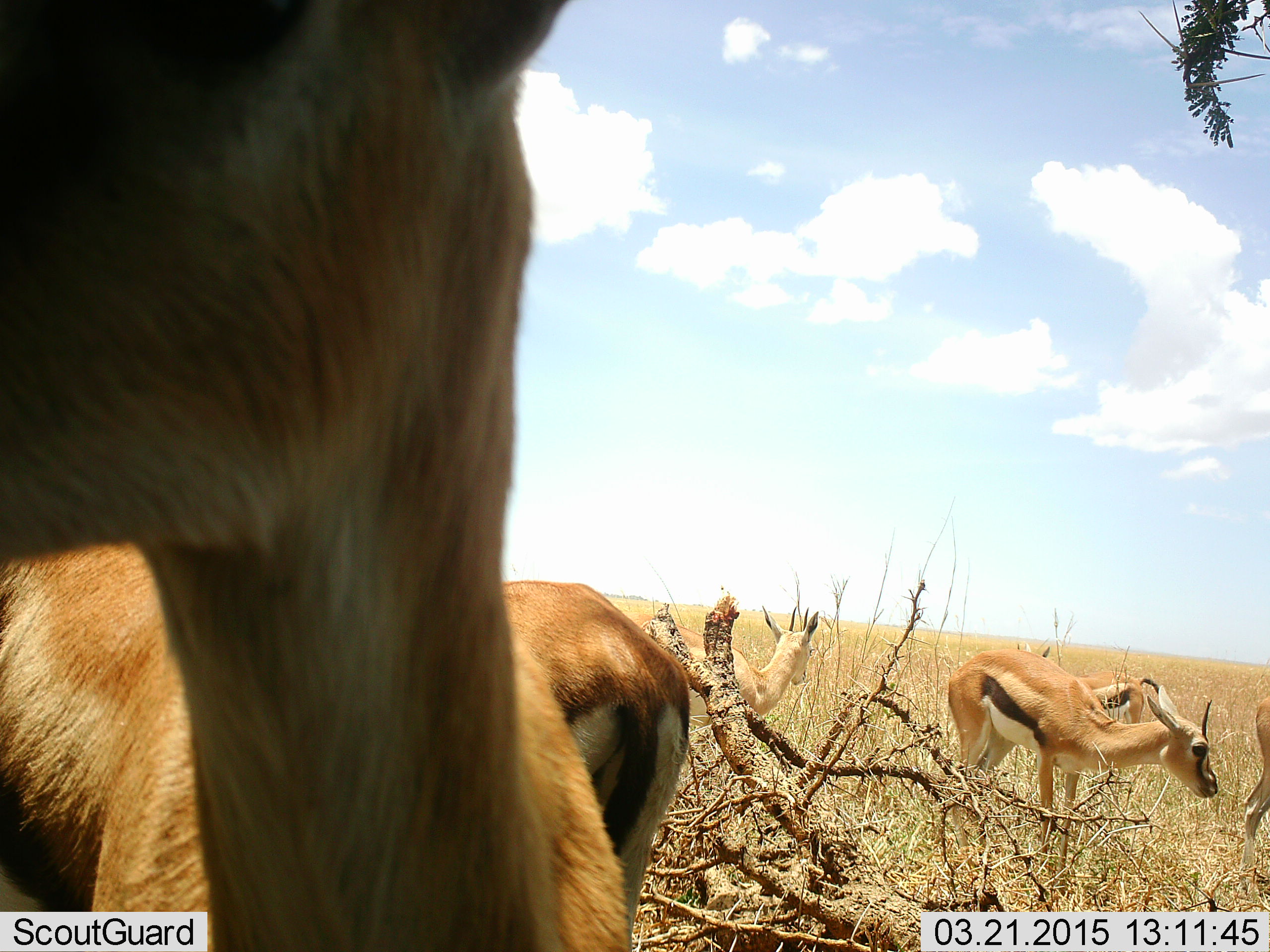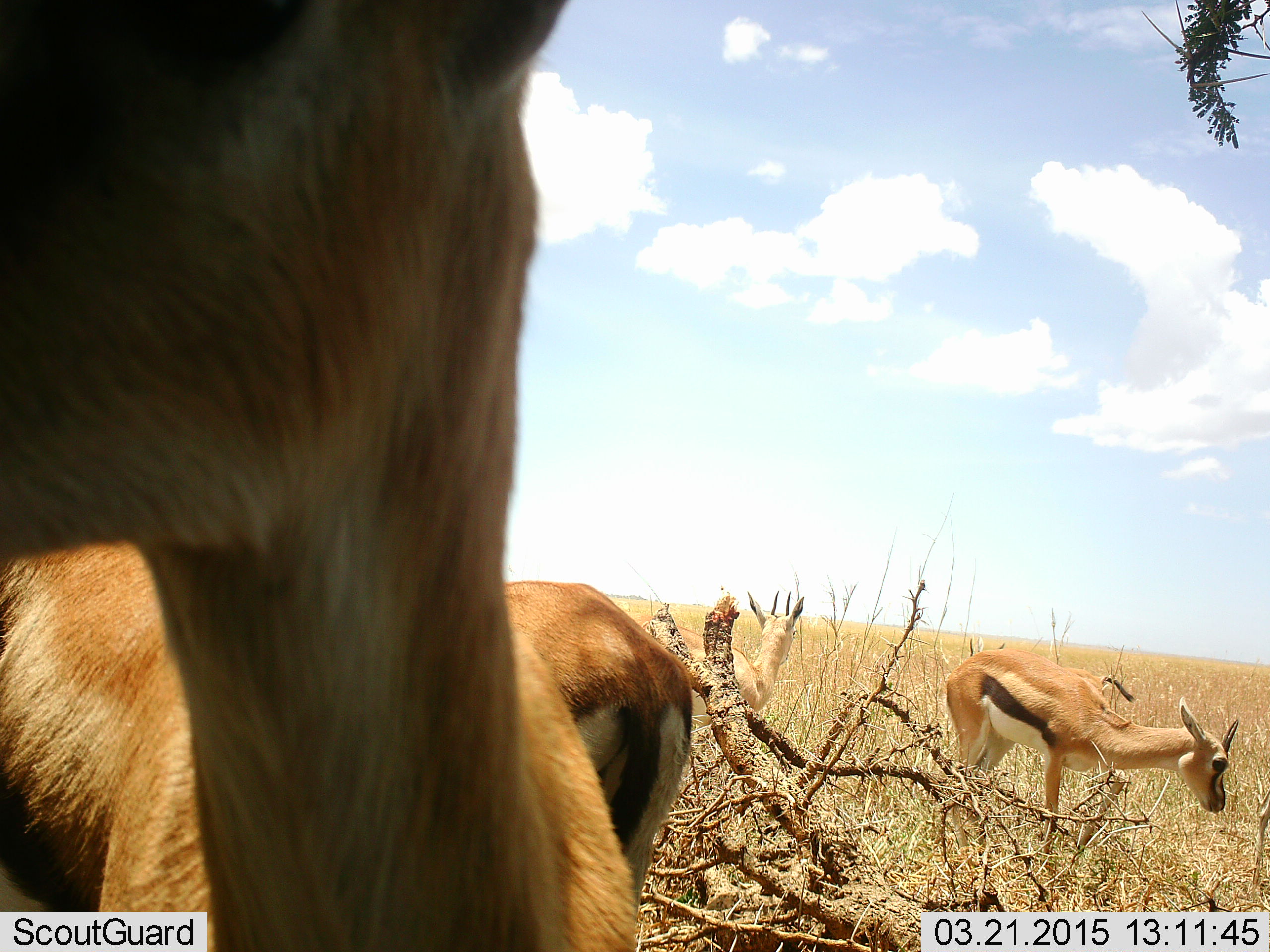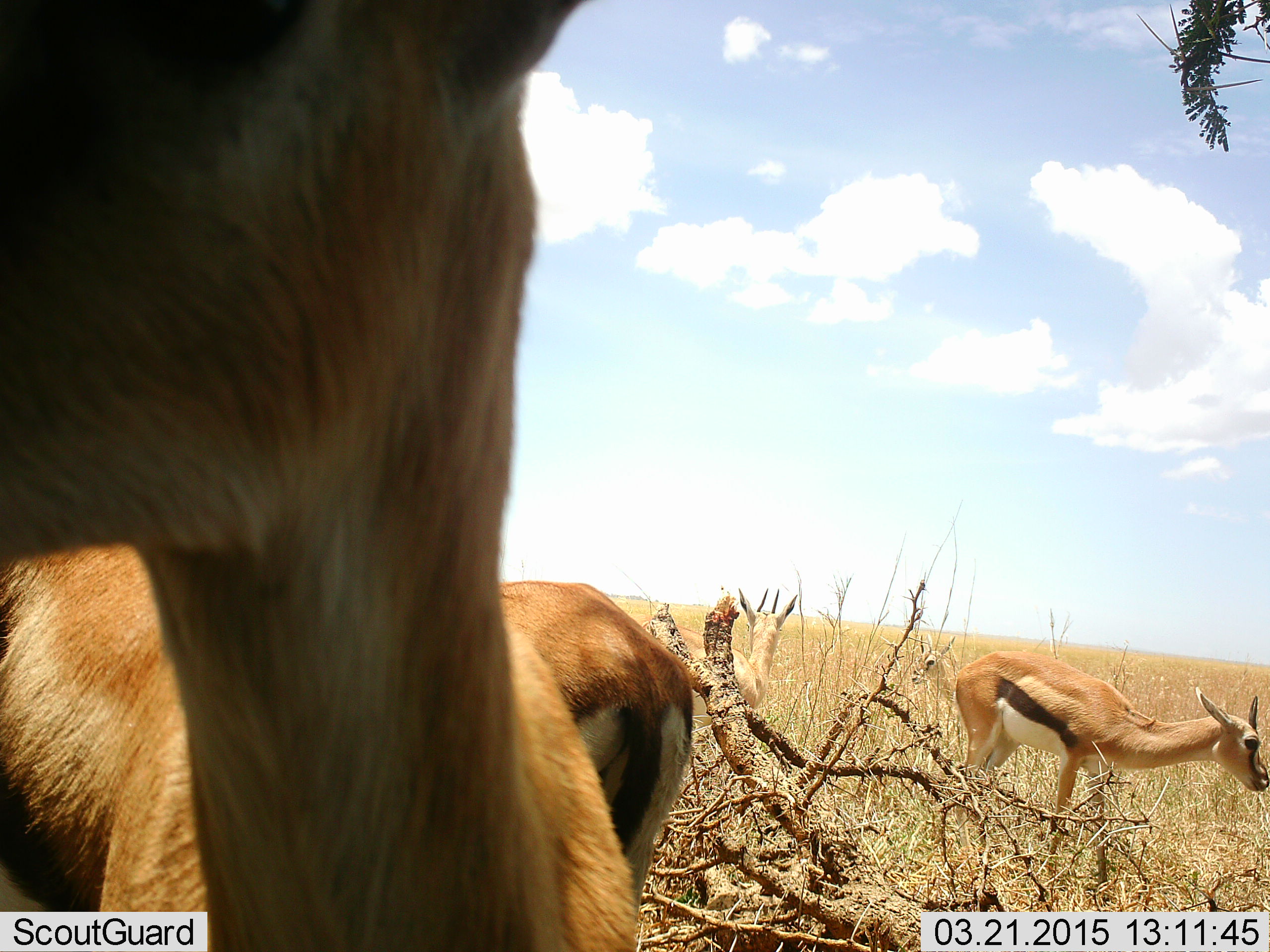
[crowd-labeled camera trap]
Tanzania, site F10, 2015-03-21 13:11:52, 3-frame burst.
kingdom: Animalia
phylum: Chordata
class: Mammalia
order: Artiodactyla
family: Bovidae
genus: Eudorcas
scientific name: Eudorcas thomsonii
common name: thomson's gazelle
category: gazellethomsons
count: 6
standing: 80%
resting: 0%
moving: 60%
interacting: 0%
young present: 10%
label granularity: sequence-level